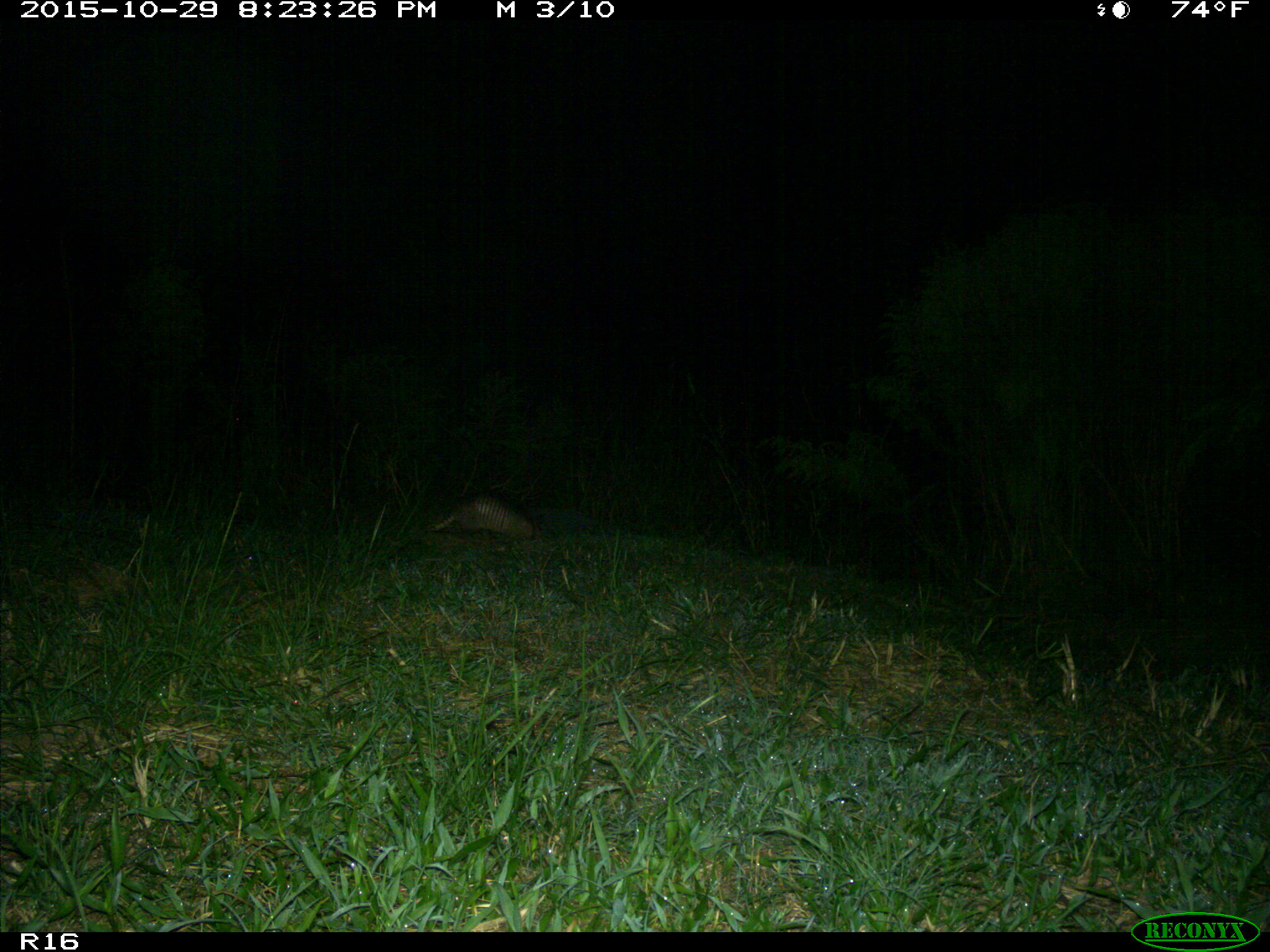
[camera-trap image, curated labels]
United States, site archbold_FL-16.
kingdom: Animalia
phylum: Chordata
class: Mammalia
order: Cingulata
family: Dasypodidae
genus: Dasypus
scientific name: Dasypus novemcinctus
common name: nine-banded armadillo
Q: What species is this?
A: Dasypus novemcinctus (nine-banded armadillo).